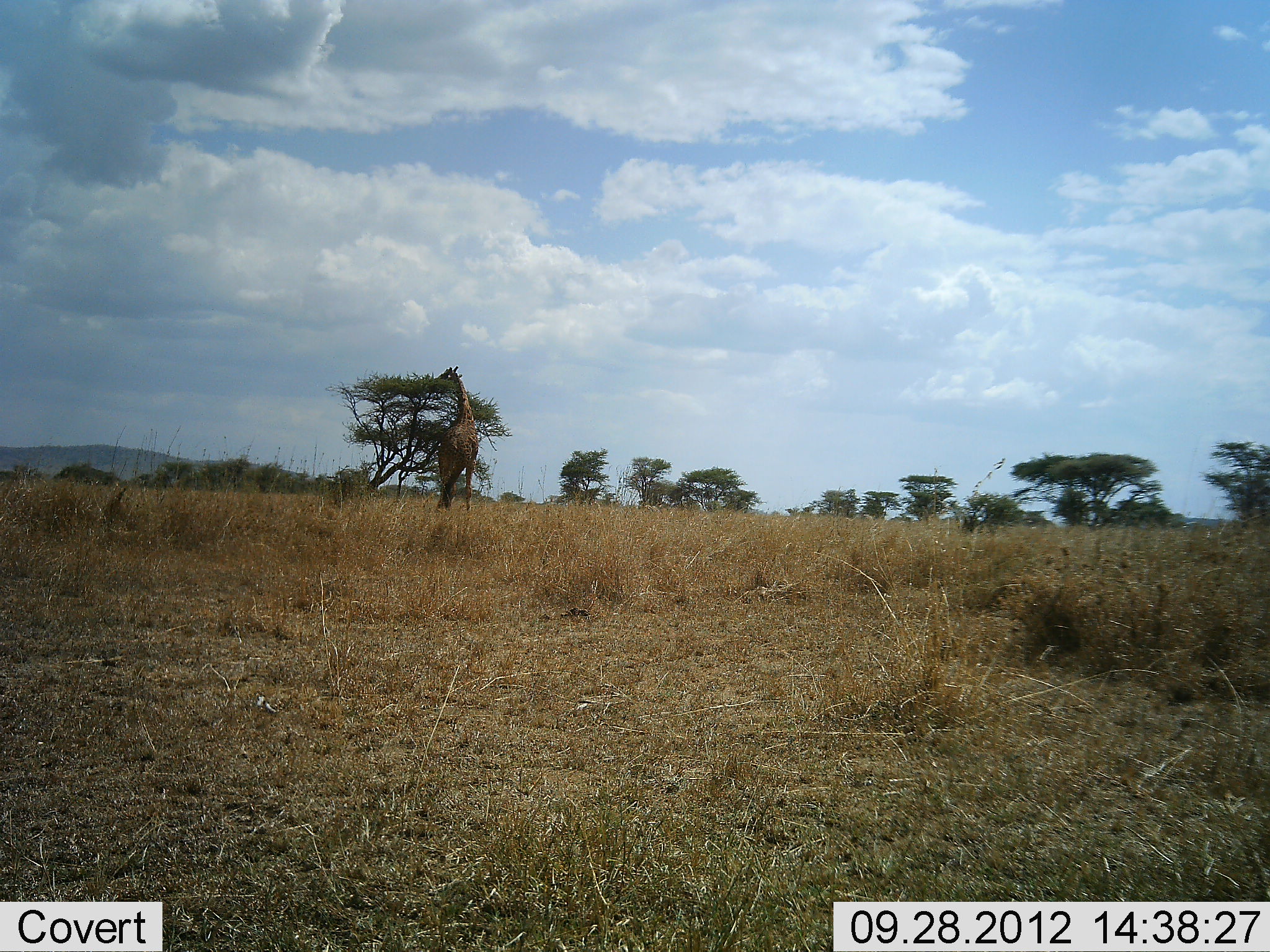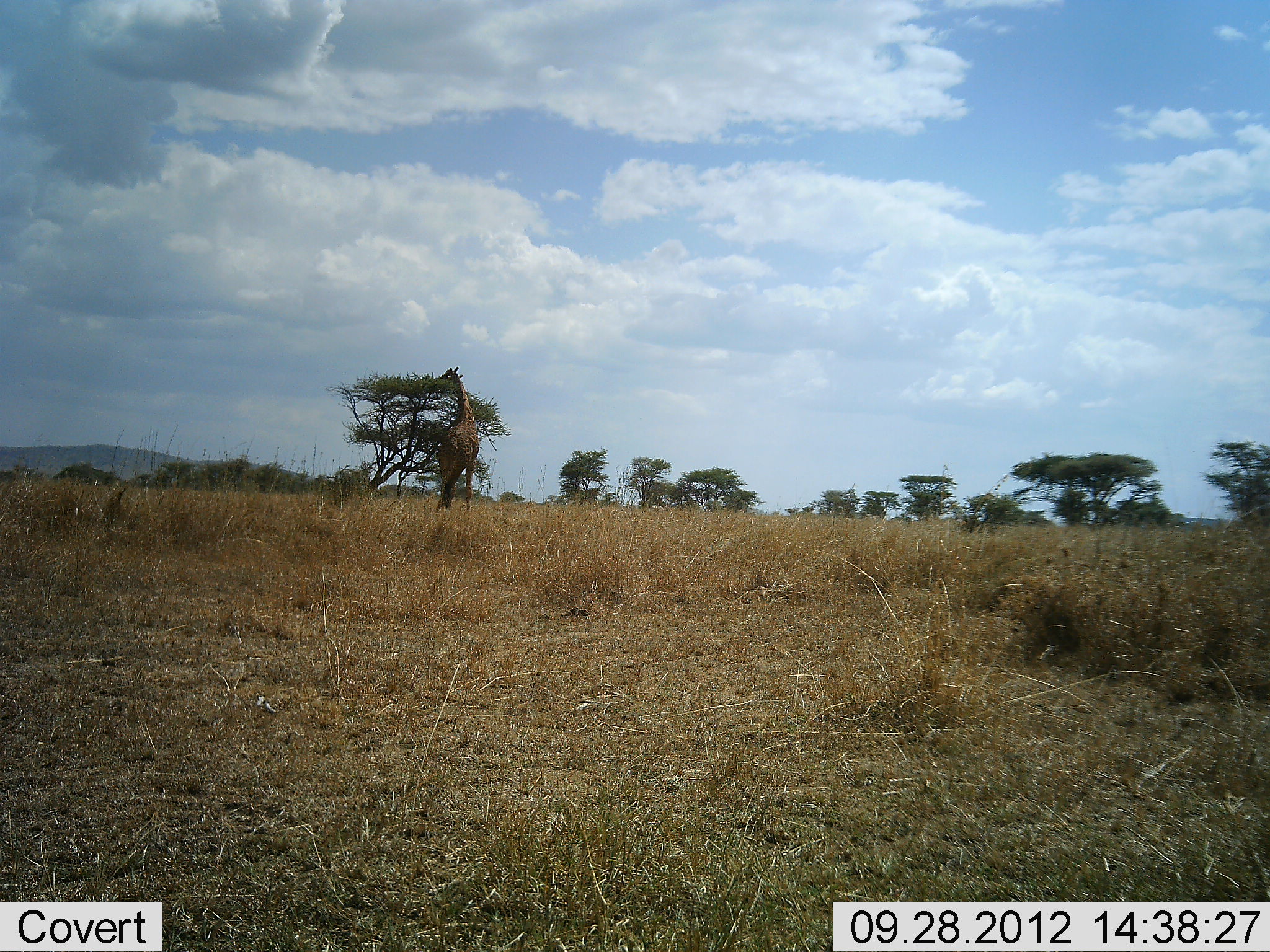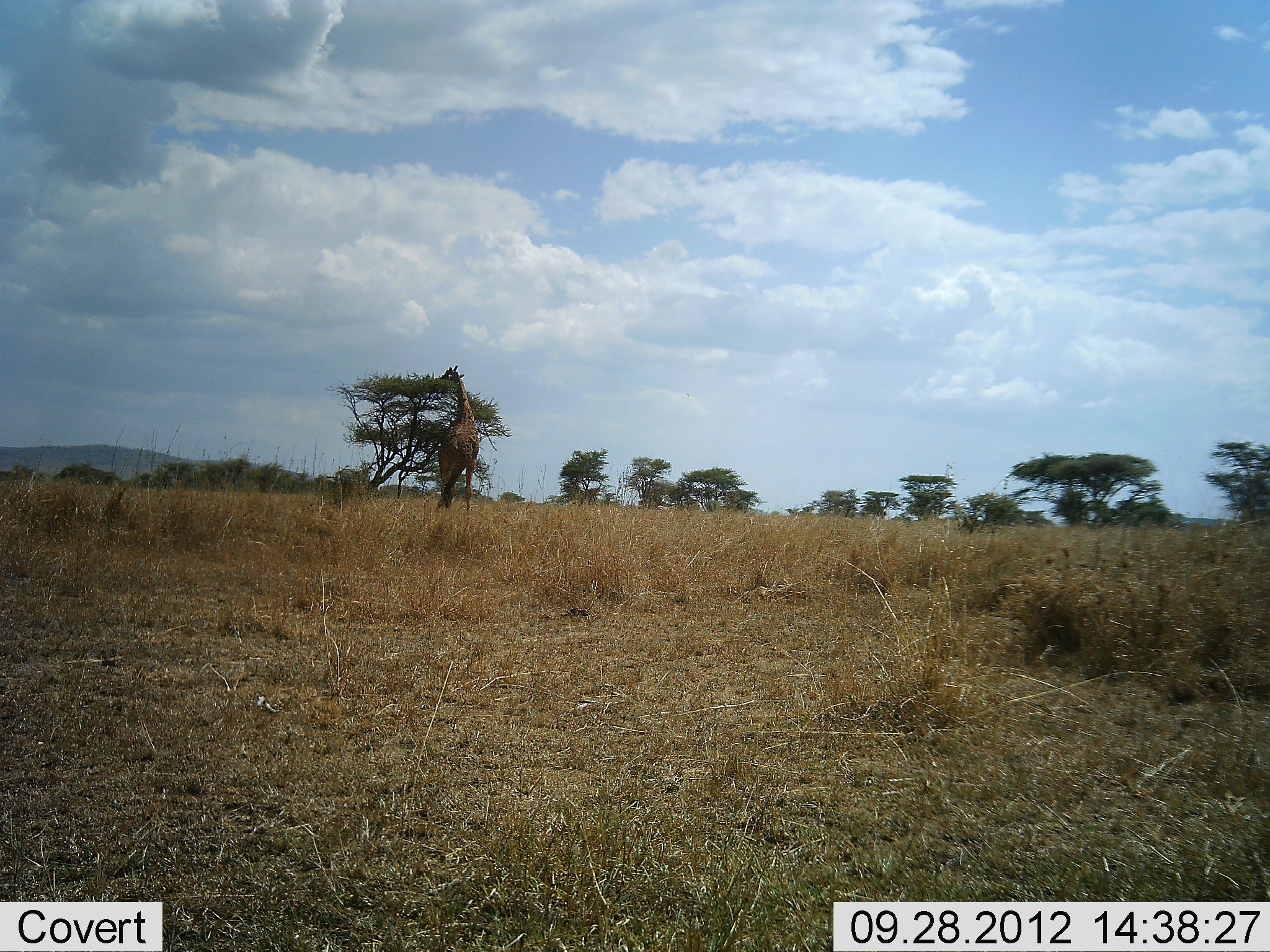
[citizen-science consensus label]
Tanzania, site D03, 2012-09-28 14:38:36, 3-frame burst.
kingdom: Animalia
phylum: Chordata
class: Mammalia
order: Artiodactyla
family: Giraffidae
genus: Giraffa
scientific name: Giraffa camelopardalis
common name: giraffe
Giraffe (Giraffa camelopardalis), count 1. Behavior (volunteer vote fractions): standing 45%, resting 0%, moving 0%, interacting 0%. Young present (vote fraction): 0%. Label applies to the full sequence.